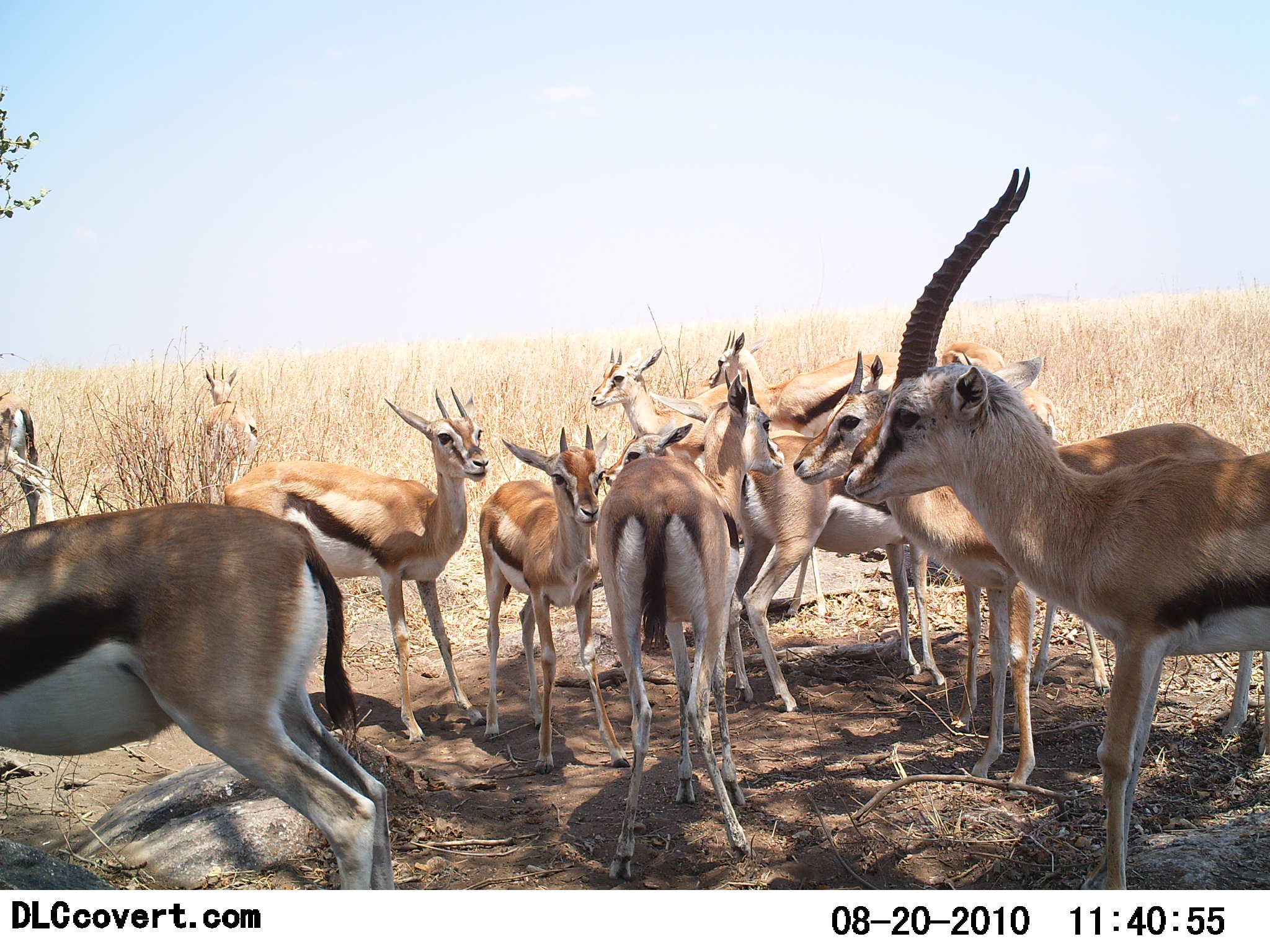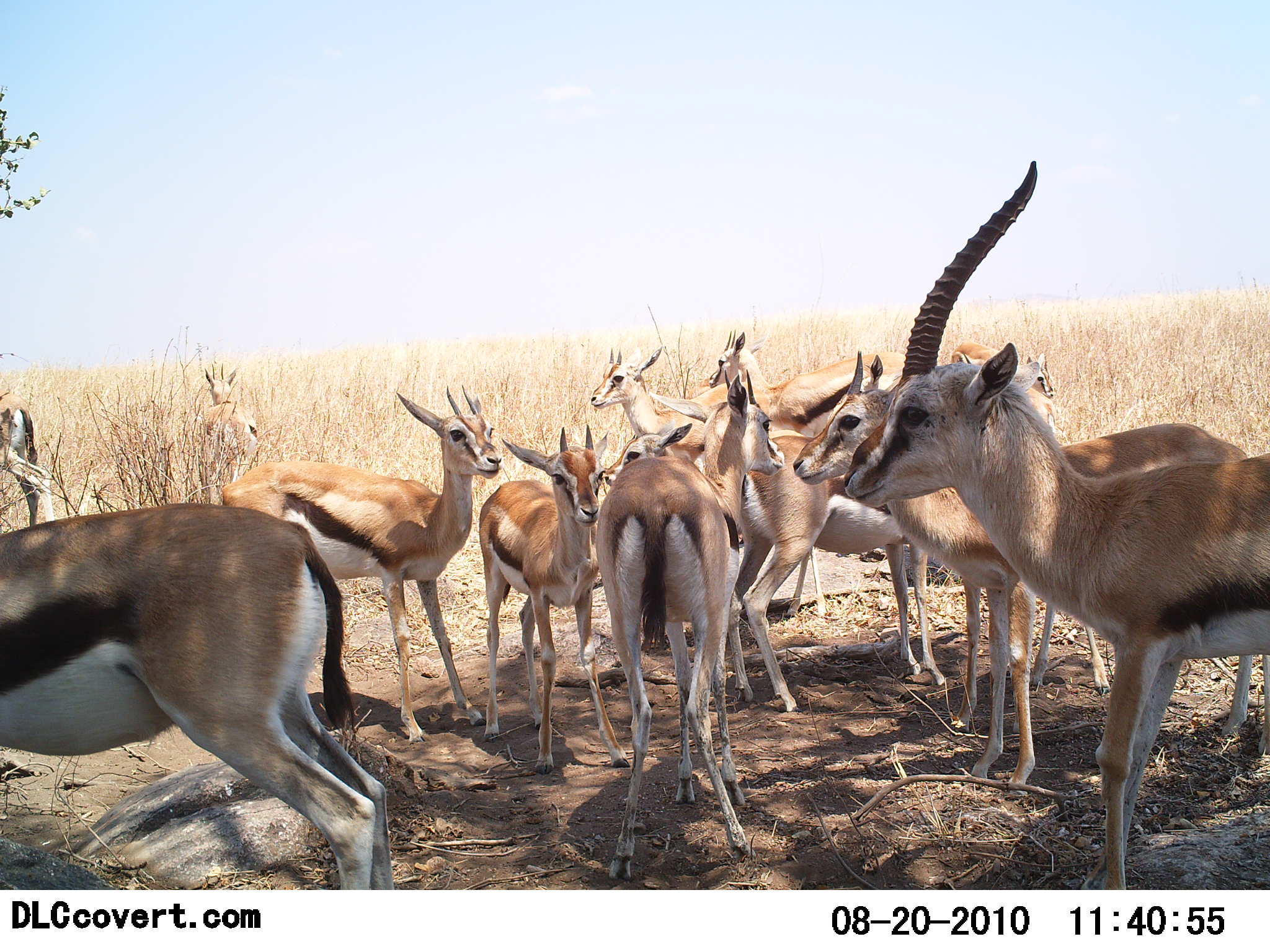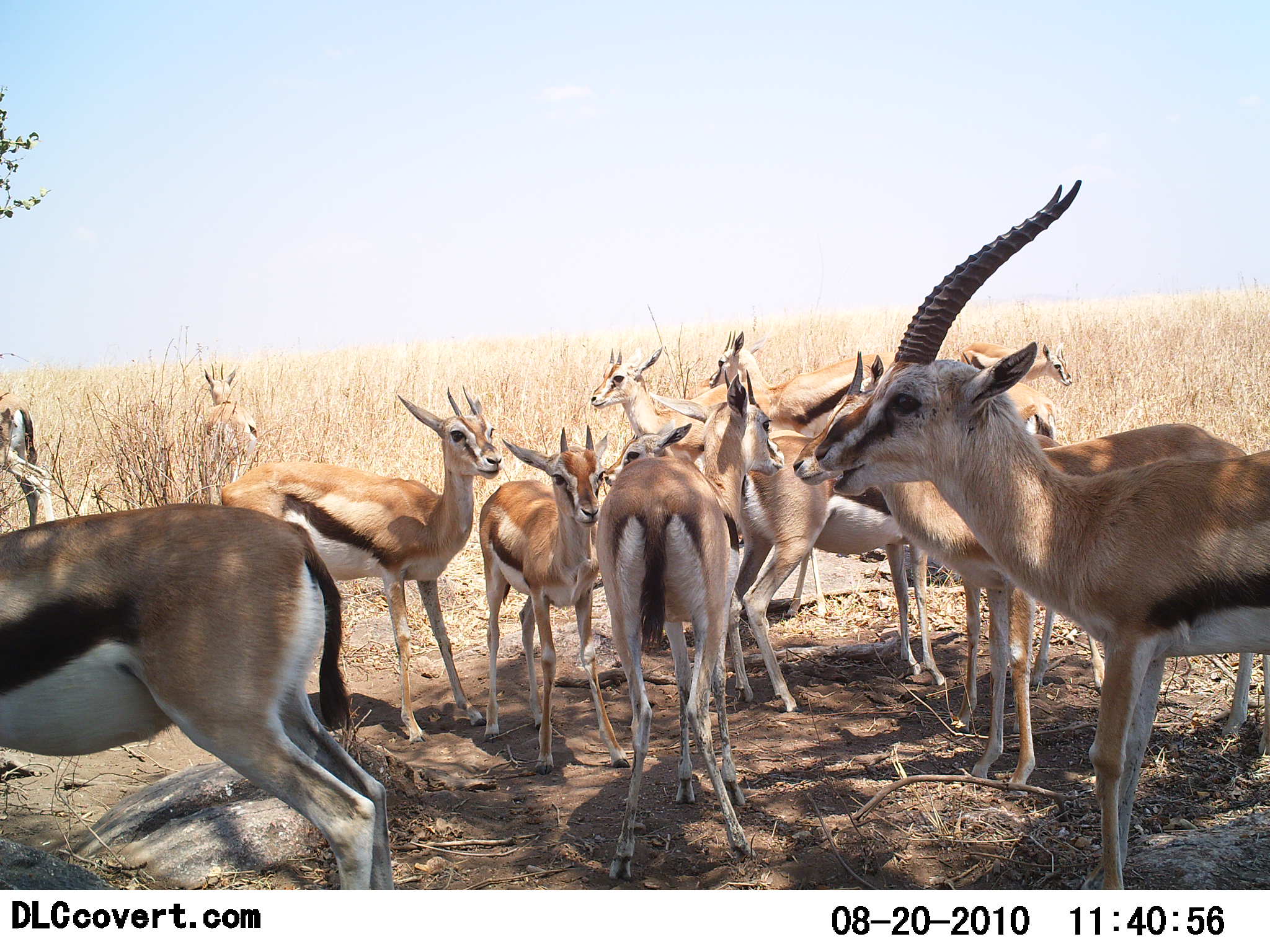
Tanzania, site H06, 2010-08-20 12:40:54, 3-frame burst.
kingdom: Animalia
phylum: Chordata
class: Mammalia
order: Artiodactyla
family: Bovidae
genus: Eudorcas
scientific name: Eudorcas thomsonii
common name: thomson's gazelle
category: gazellethomsons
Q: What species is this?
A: Gazellethomsons (thomson's gazelle) (Eudorcas thomsonii).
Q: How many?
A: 11-50.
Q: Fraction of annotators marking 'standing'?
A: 90%.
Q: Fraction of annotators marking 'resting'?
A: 24%.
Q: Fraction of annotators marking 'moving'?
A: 0%.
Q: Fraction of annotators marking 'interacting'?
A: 19%.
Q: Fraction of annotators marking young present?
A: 29%.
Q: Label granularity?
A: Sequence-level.